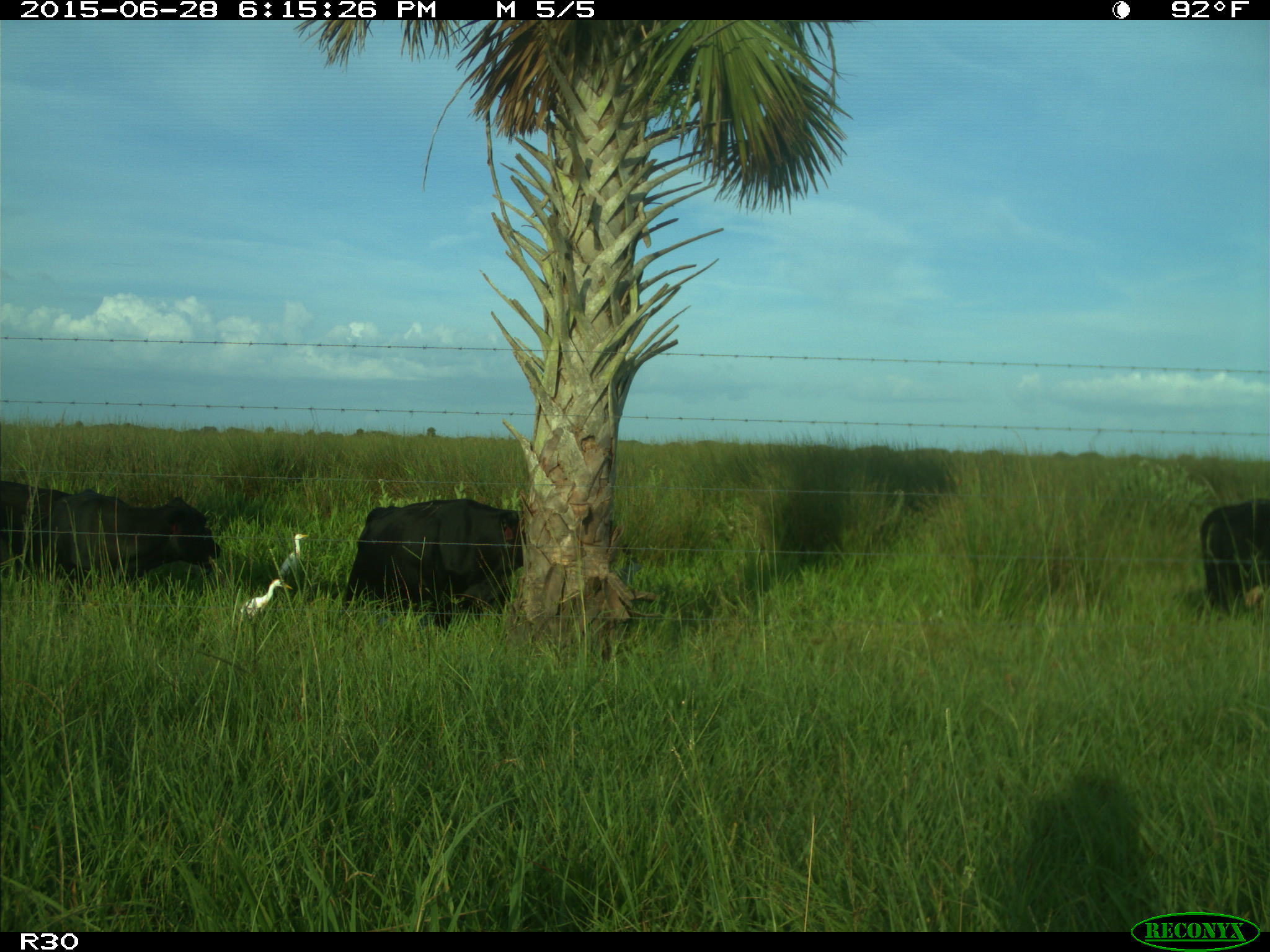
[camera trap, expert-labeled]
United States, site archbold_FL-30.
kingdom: Animalia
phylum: Chordata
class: Mammalia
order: Artiodactyla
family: Bovidae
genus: Bos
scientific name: Bos taurus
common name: domestic cow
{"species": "Bos taurus (domestic cow)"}